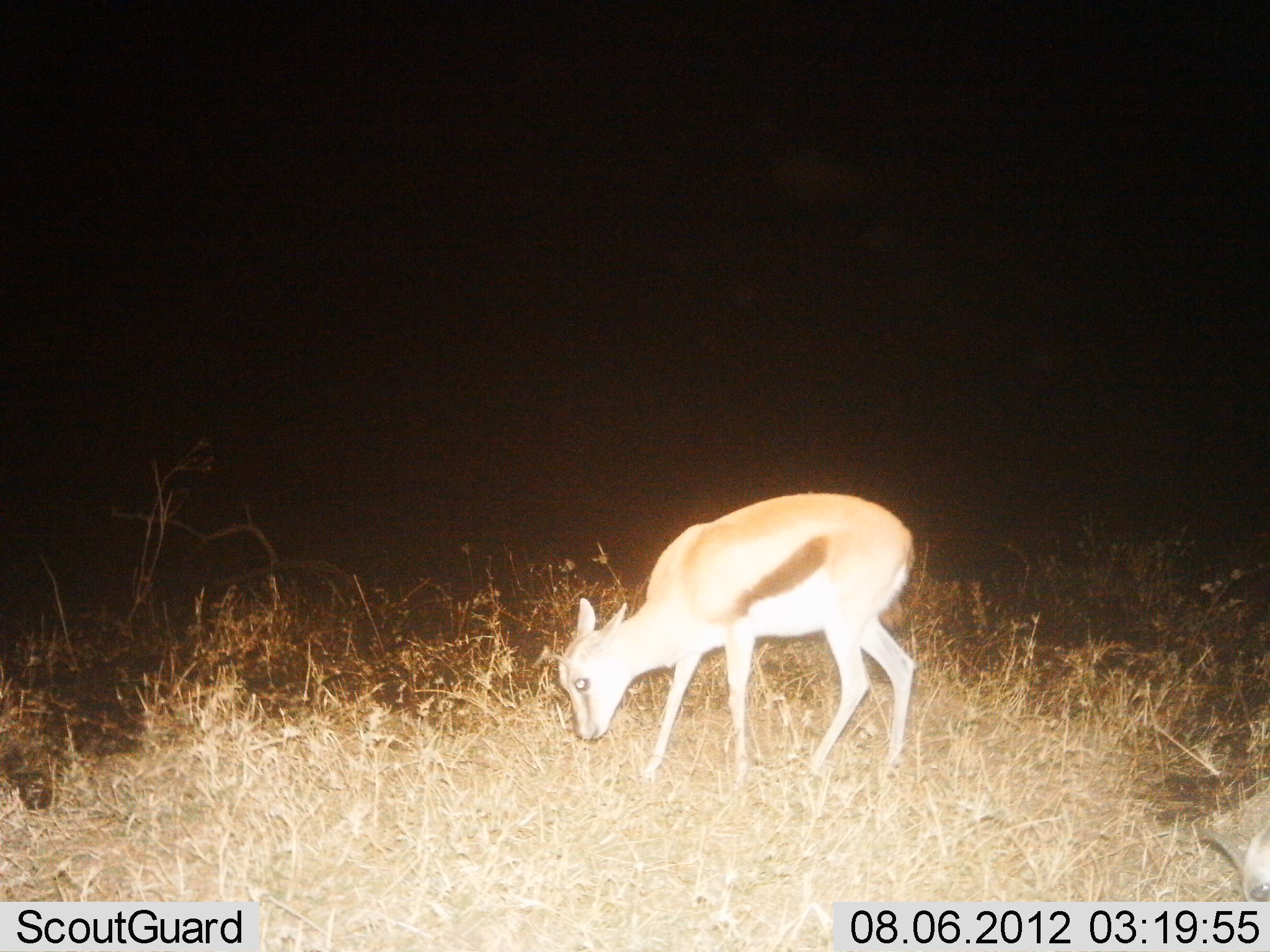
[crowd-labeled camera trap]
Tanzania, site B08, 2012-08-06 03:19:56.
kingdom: Animalia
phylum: Chordata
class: Mammalia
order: Artiodactyla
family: Bovidae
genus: Eudorcas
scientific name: Eudorcas thomsonii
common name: thomson's gazelle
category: gazellethomsons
Gazellethomsons (thomson's gazelle) (Eudorcas thomsonii), count 1. Behavior (volunteer vote fractions): standing 30%, resting 0%, moving 0%, interacting 0%. Young present (vote fraction): 20%. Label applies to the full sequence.